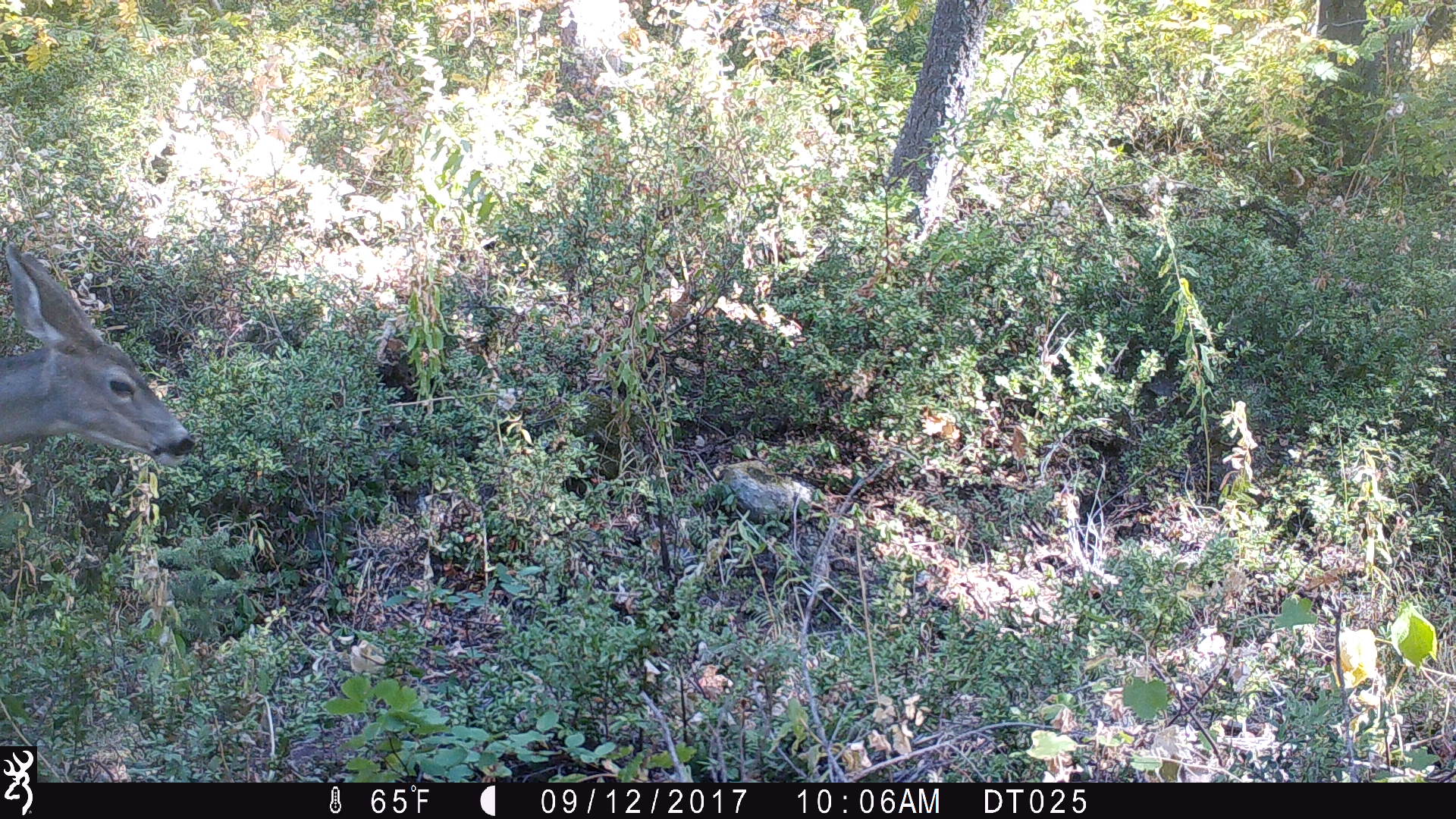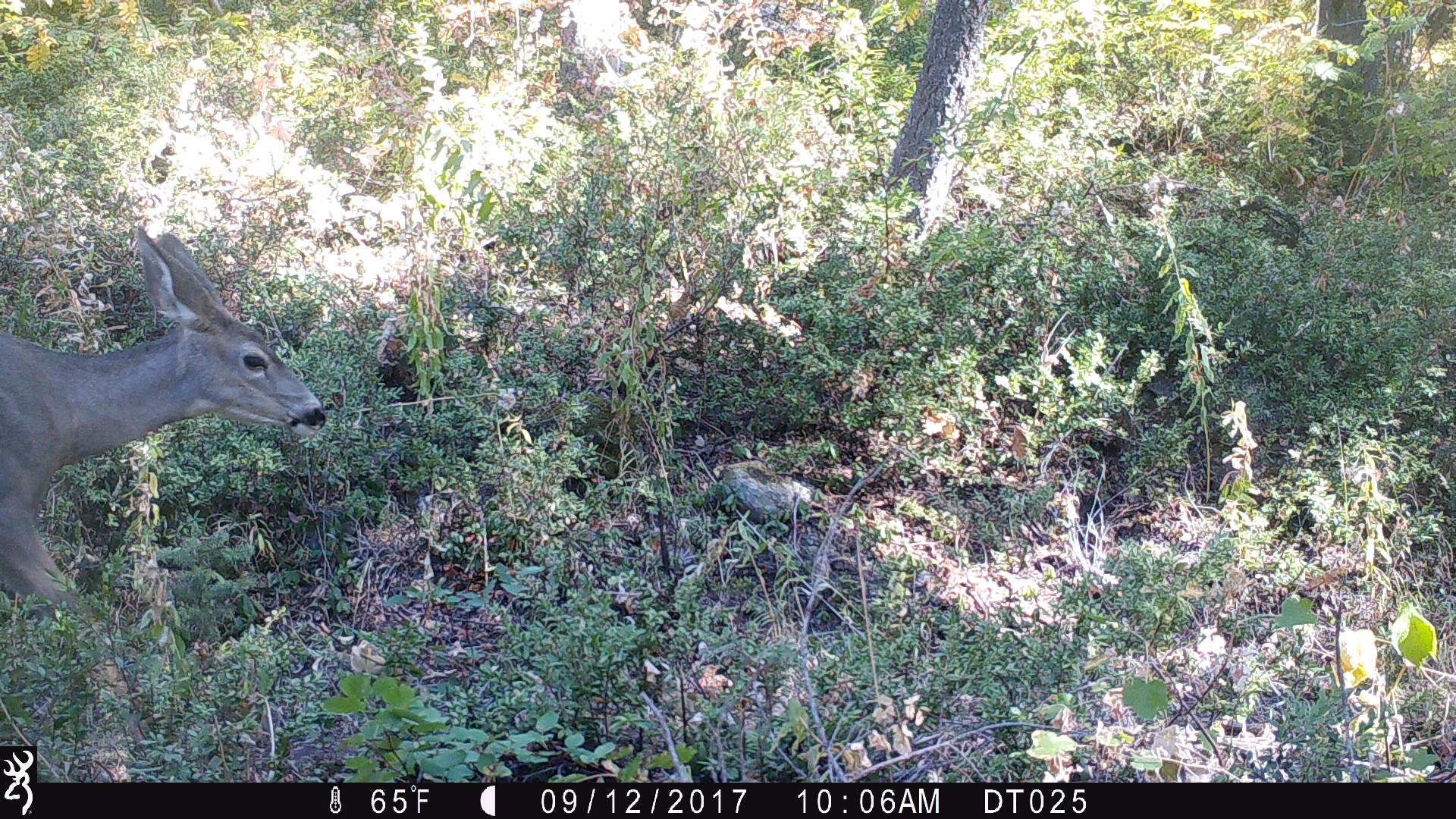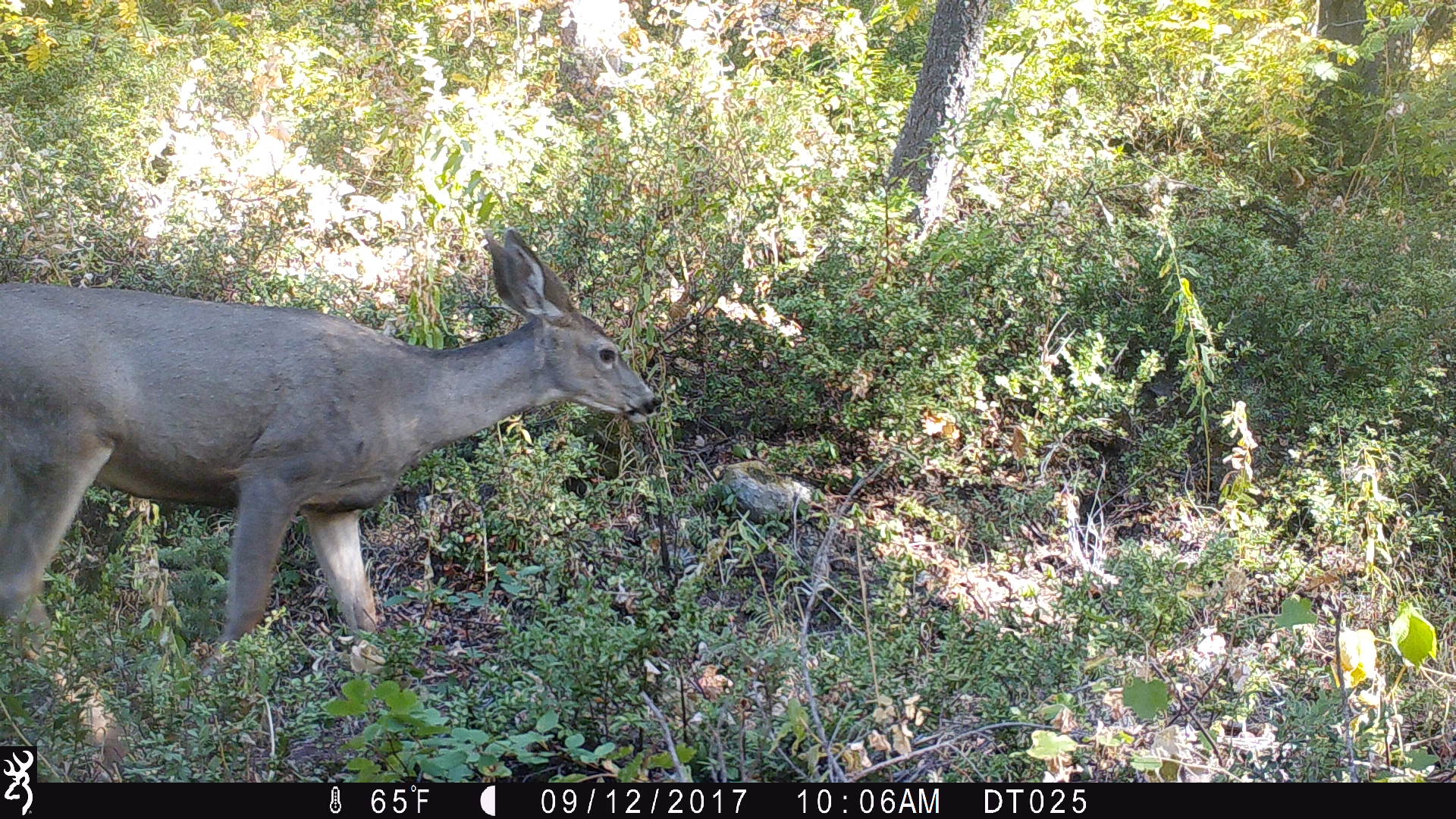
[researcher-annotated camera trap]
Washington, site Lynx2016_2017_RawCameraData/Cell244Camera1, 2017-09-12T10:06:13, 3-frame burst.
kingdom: Animalia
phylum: Chordata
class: Mammalia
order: Artiodactyla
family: Cervidae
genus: Odocoileus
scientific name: Odocoileus hemionus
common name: mule deer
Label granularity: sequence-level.